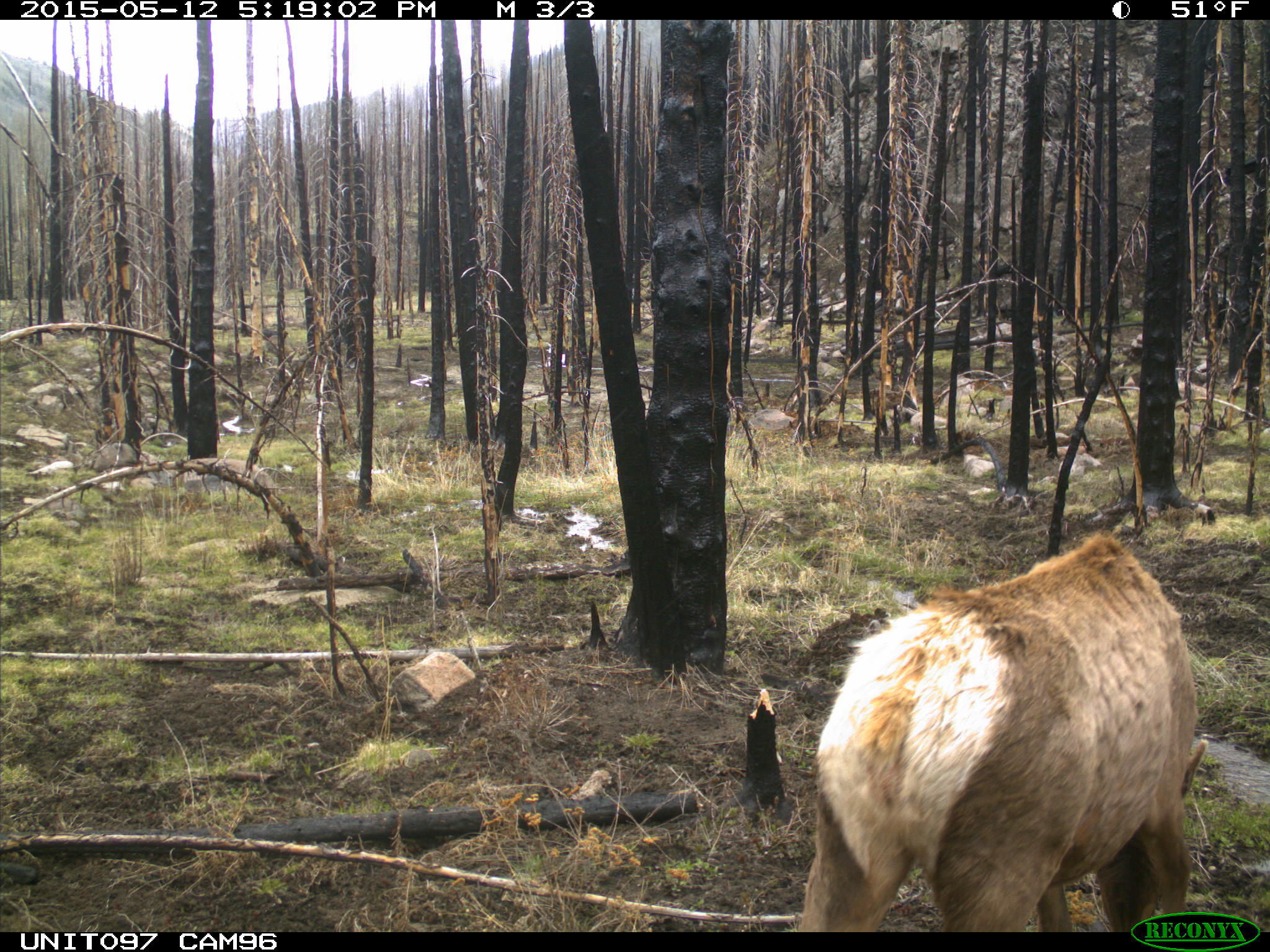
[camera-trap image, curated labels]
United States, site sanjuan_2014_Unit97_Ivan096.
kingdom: Animalia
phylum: Chordata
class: Mammalia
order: Artiodactyla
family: Cervidae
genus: Cervus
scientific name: Cervus elaphus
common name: red deer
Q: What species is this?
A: Cervus elaphus (red deer).